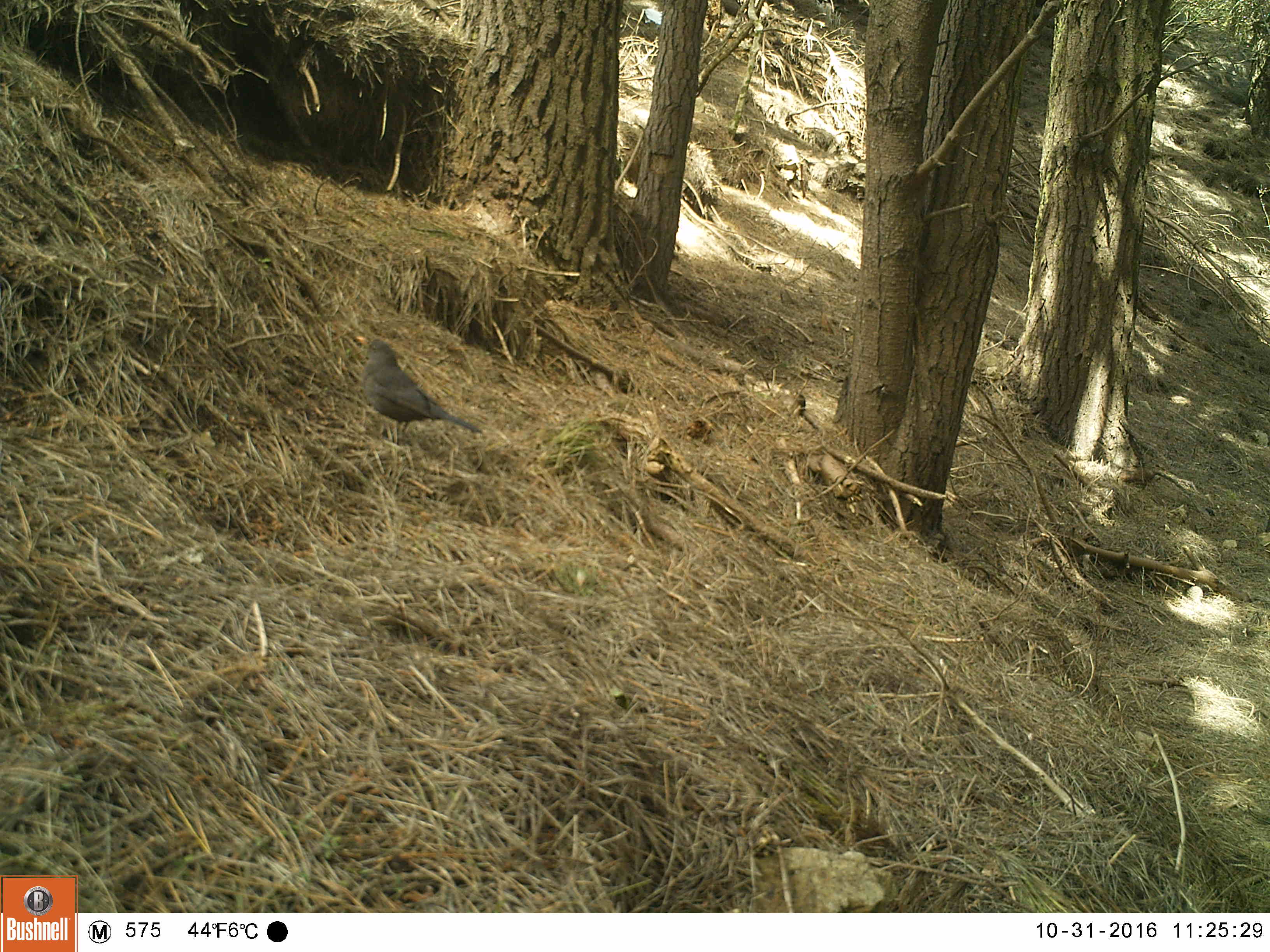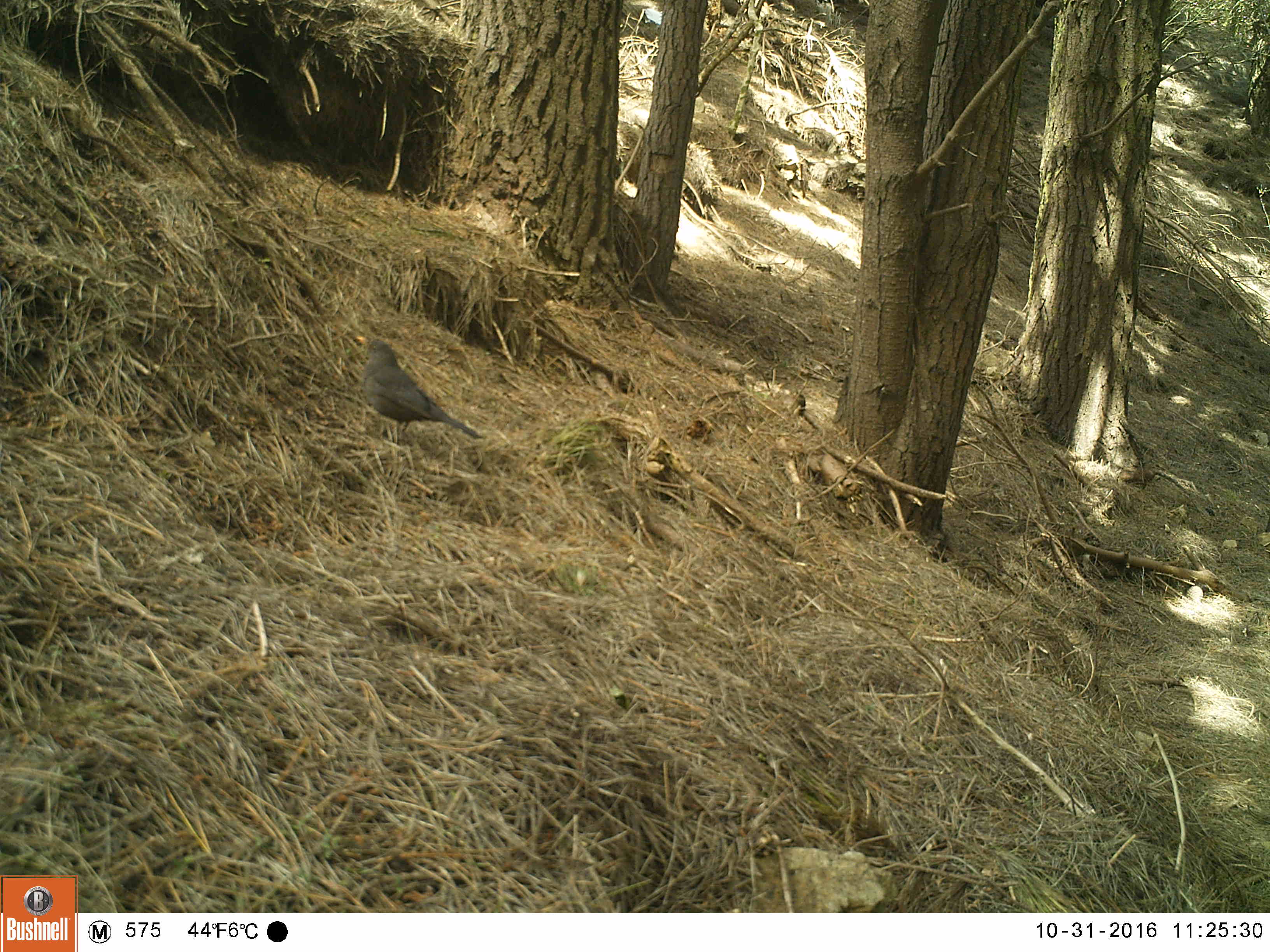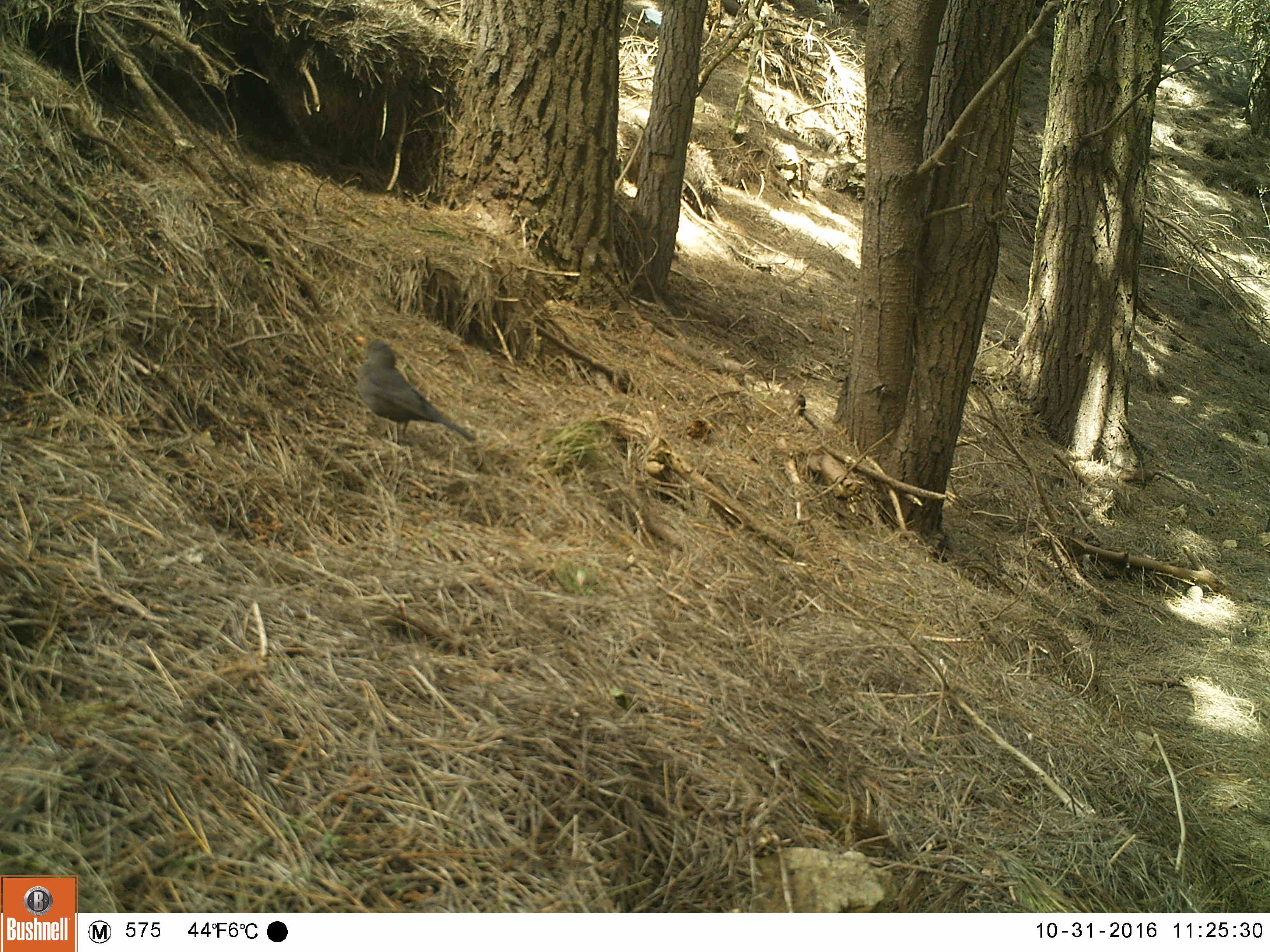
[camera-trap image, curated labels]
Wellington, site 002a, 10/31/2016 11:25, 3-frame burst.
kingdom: Animalia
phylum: Chordata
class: Aves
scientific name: Aves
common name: bird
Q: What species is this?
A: Bird (Aves).